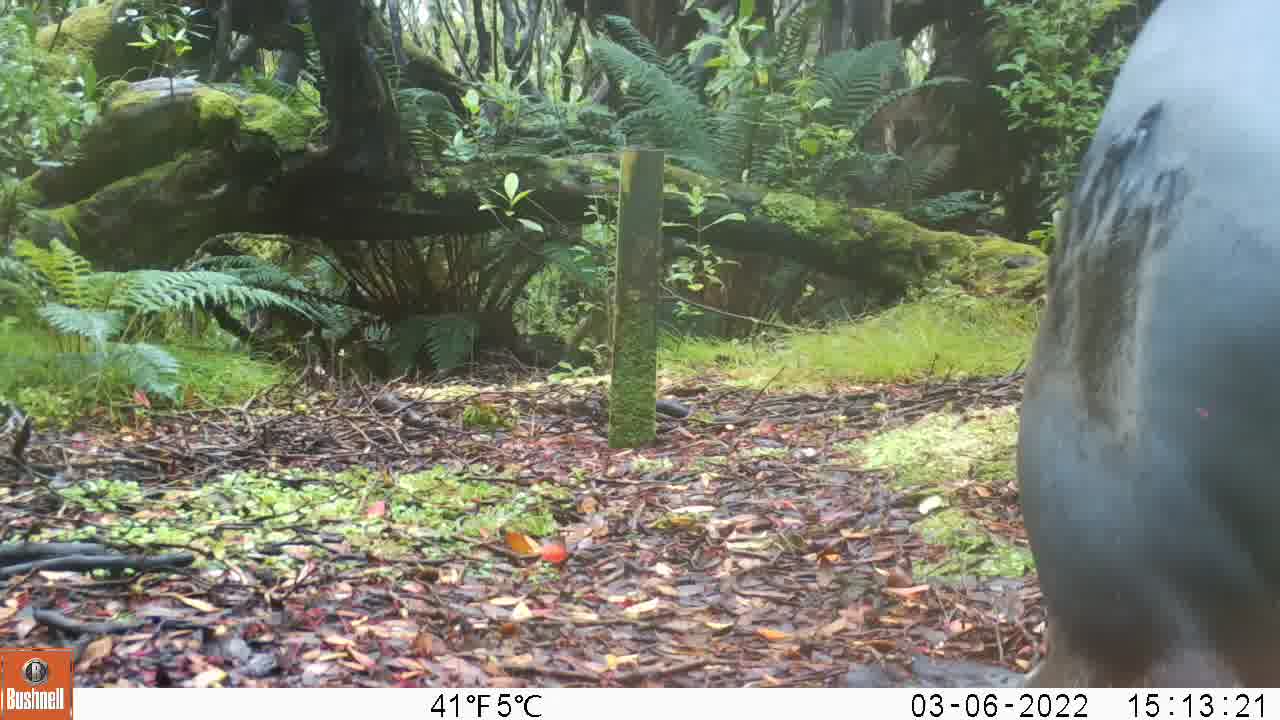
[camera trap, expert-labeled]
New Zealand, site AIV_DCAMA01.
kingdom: Animalia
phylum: Chordata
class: Mammalia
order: Carnivora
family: Otariidae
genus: Phocarctos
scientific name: Phocarctos hookeri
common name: new zealand sea lion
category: sealion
Sealion (new zealand sea lion) (Phocarctos hookeri).